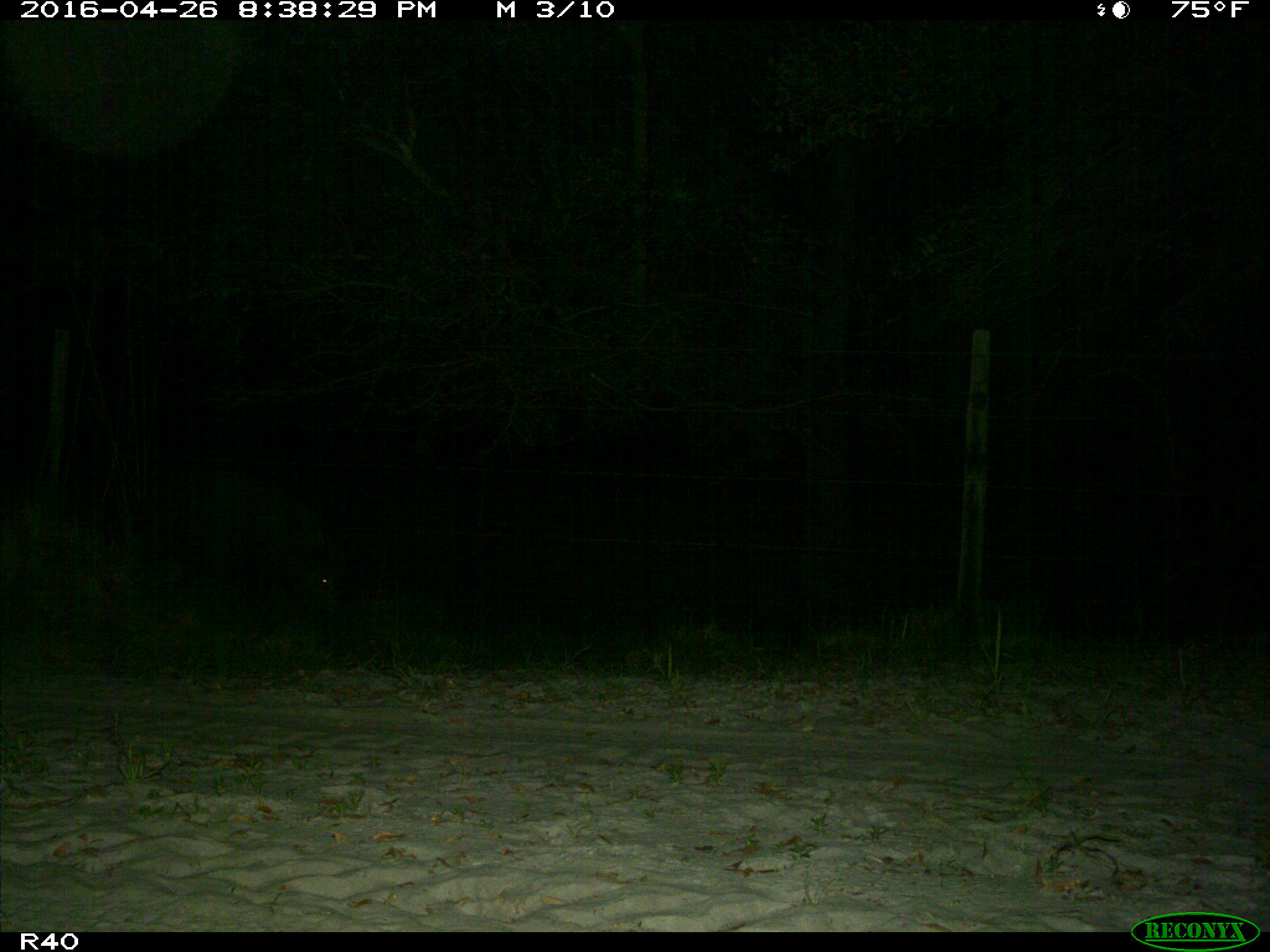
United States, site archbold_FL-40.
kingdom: Animalia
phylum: Chordata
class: Mammalia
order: Artiodactyla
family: Suidae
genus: Sus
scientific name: Sus scrofa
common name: wild boar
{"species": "Sus scrofa (wild boar)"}